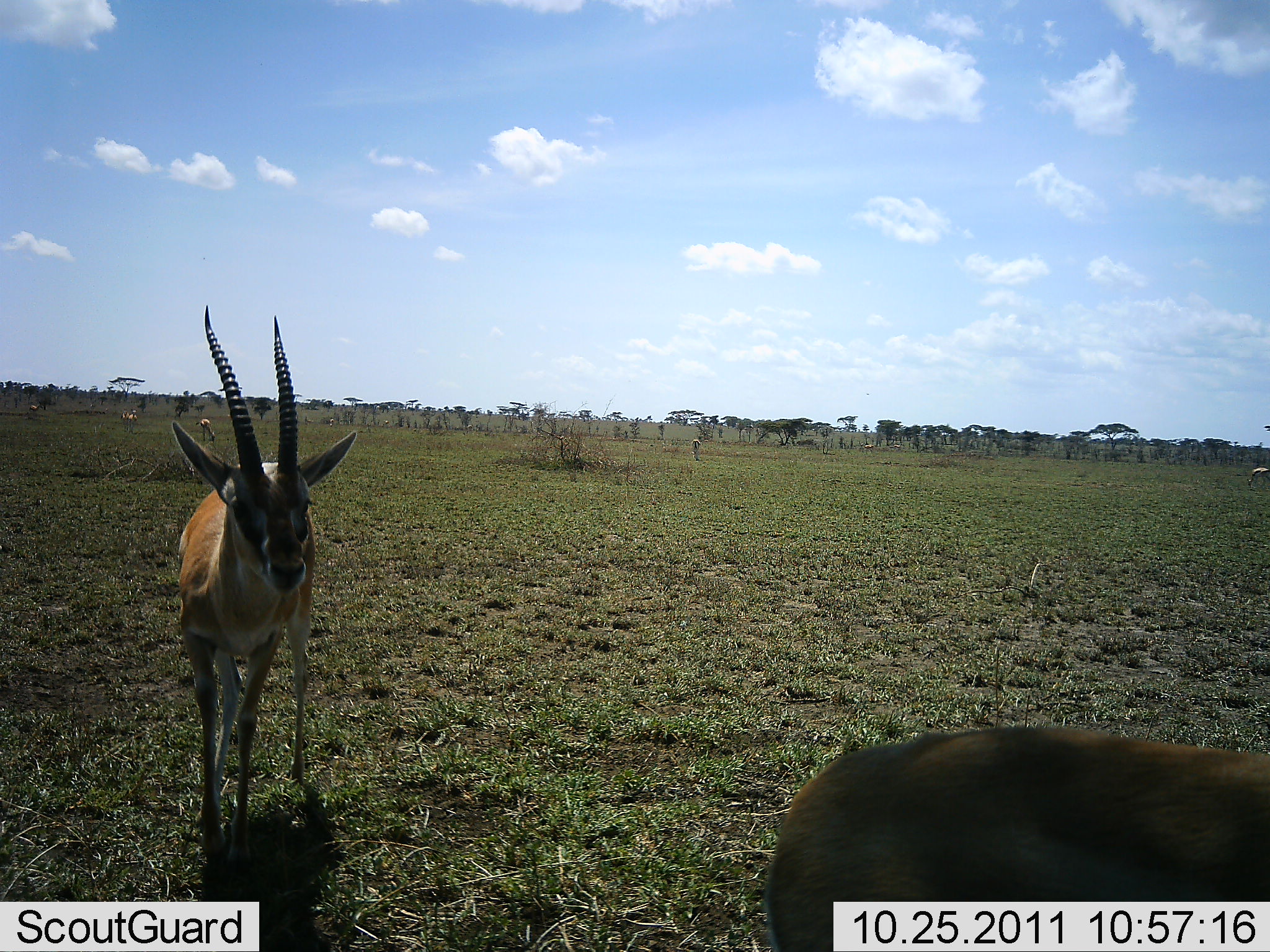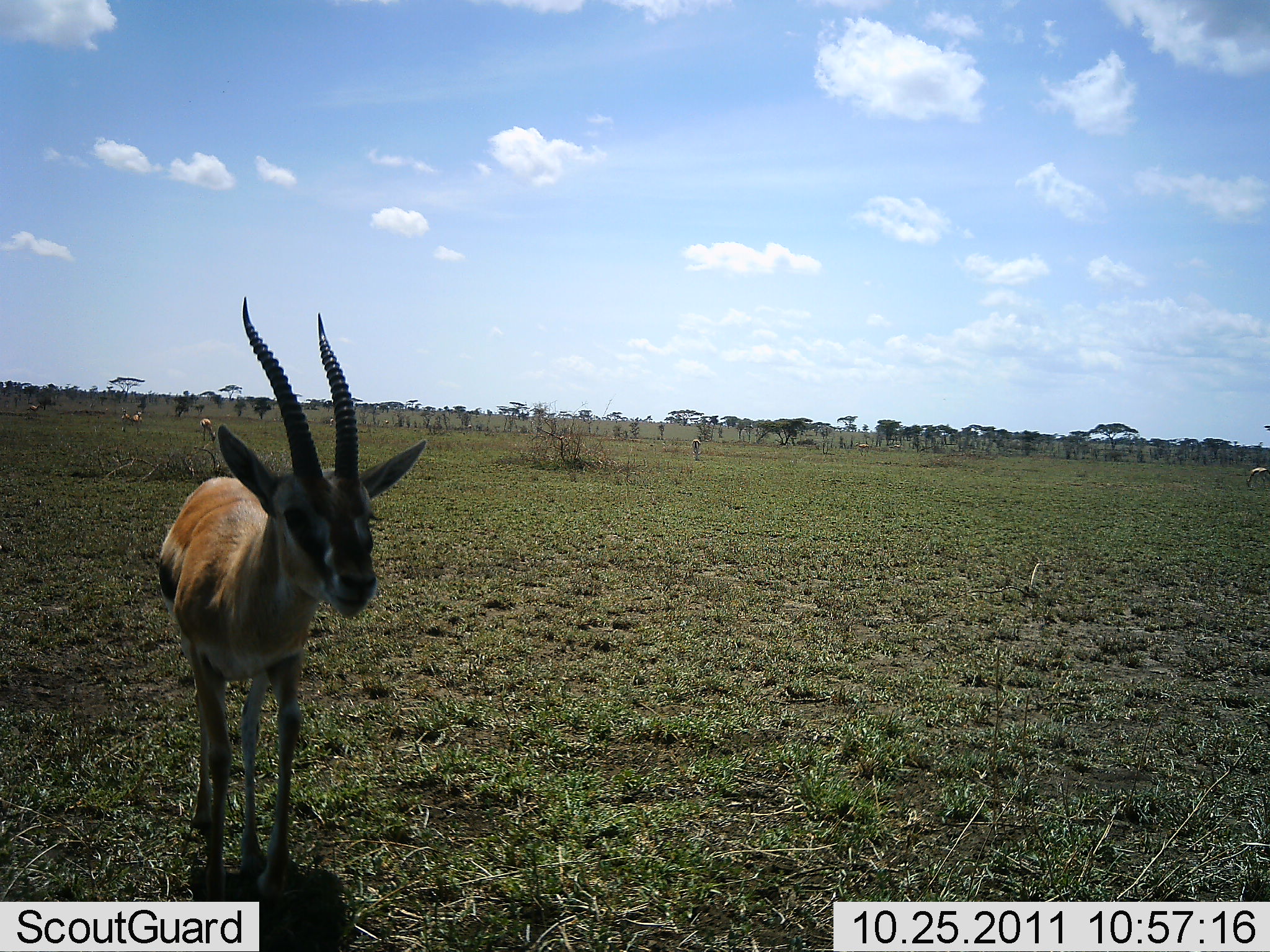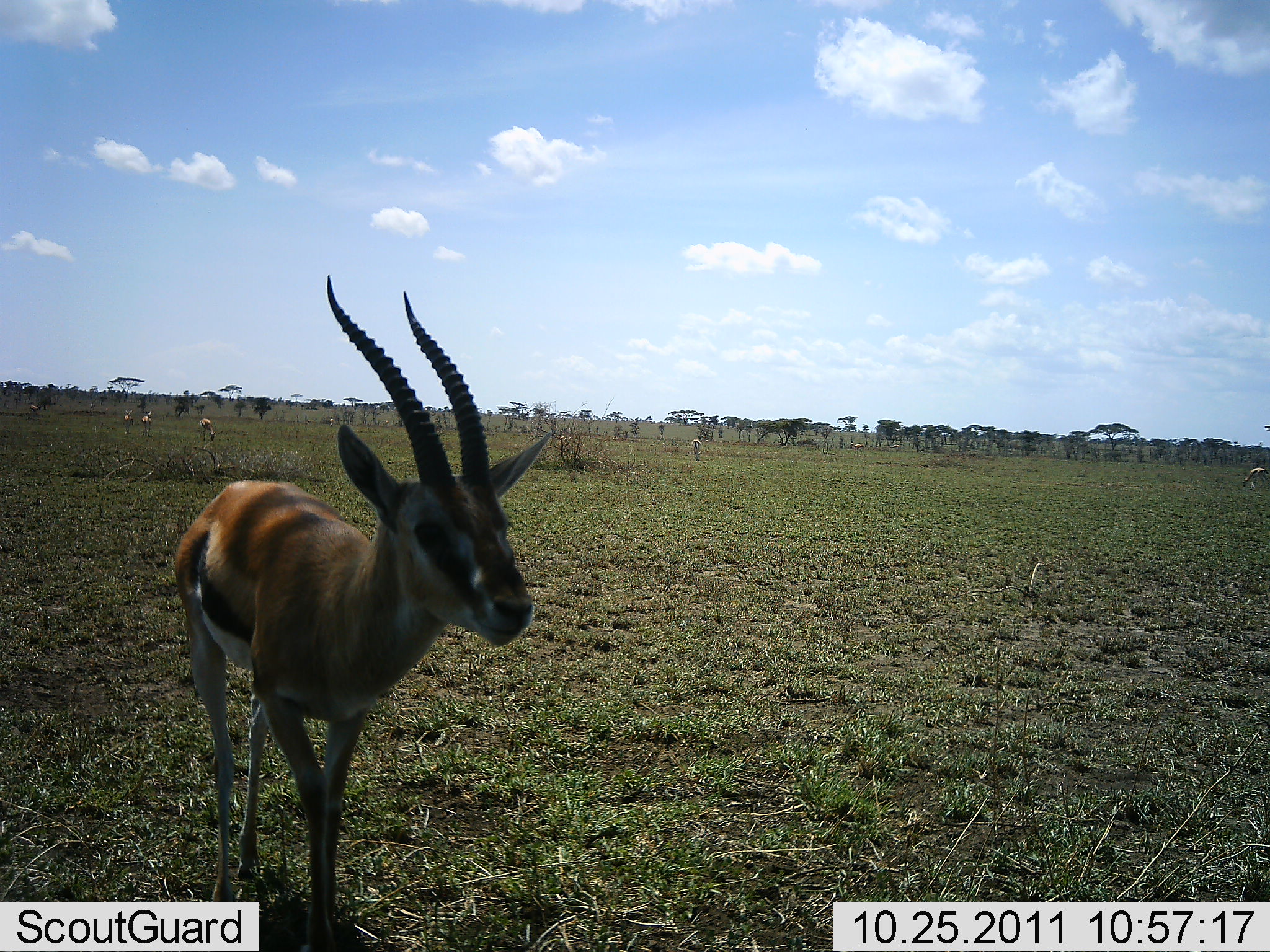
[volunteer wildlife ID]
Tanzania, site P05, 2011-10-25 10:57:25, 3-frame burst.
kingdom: Animalia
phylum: Chordata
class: Mammalia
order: Artiodactyla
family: Bovidae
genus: Eudorcas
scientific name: Eudorcas thomsonii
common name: thomson's gazelle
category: gazellethomsons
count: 2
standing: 33%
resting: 0%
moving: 73%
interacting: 0%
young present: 0%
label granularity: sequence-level